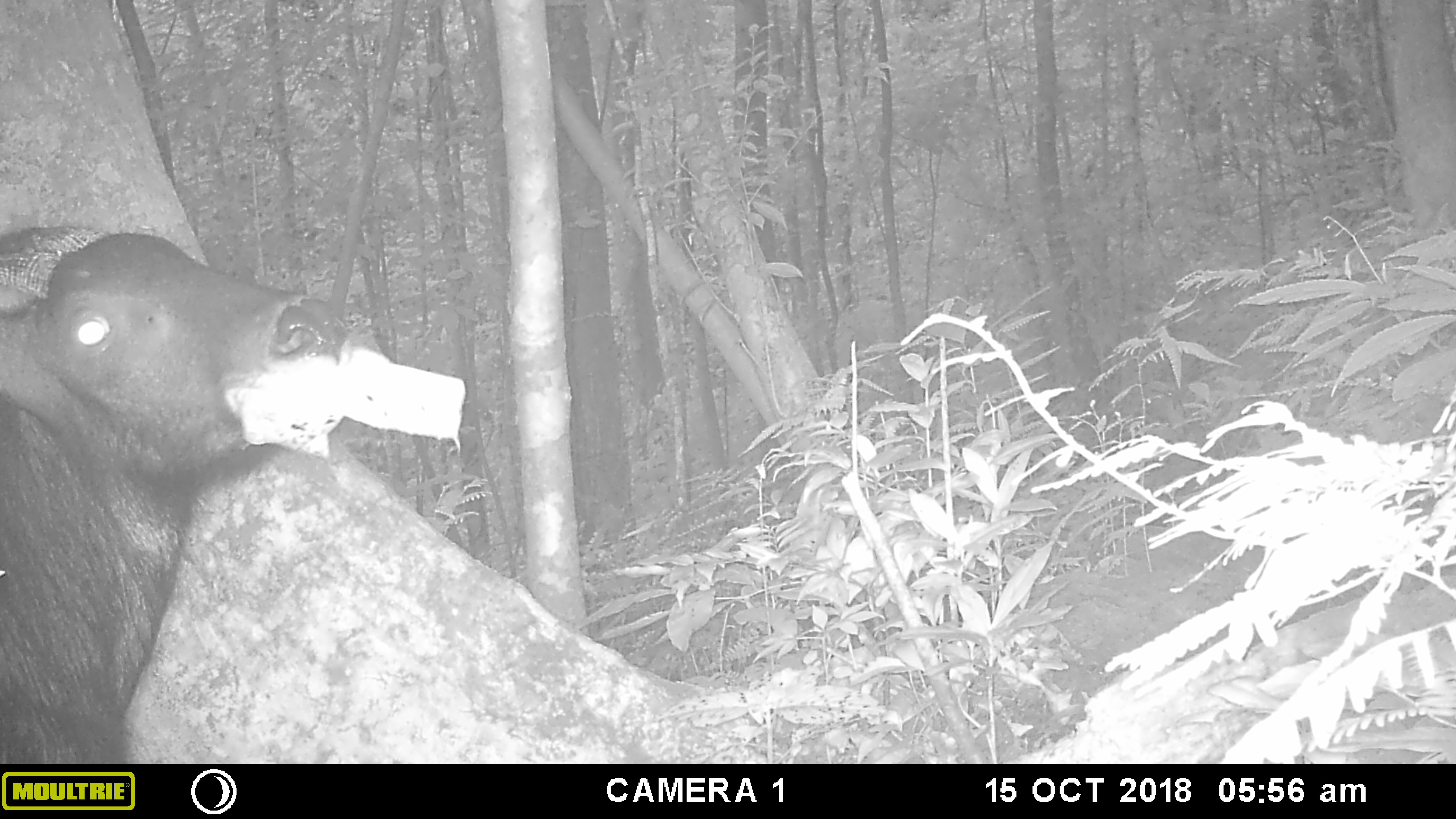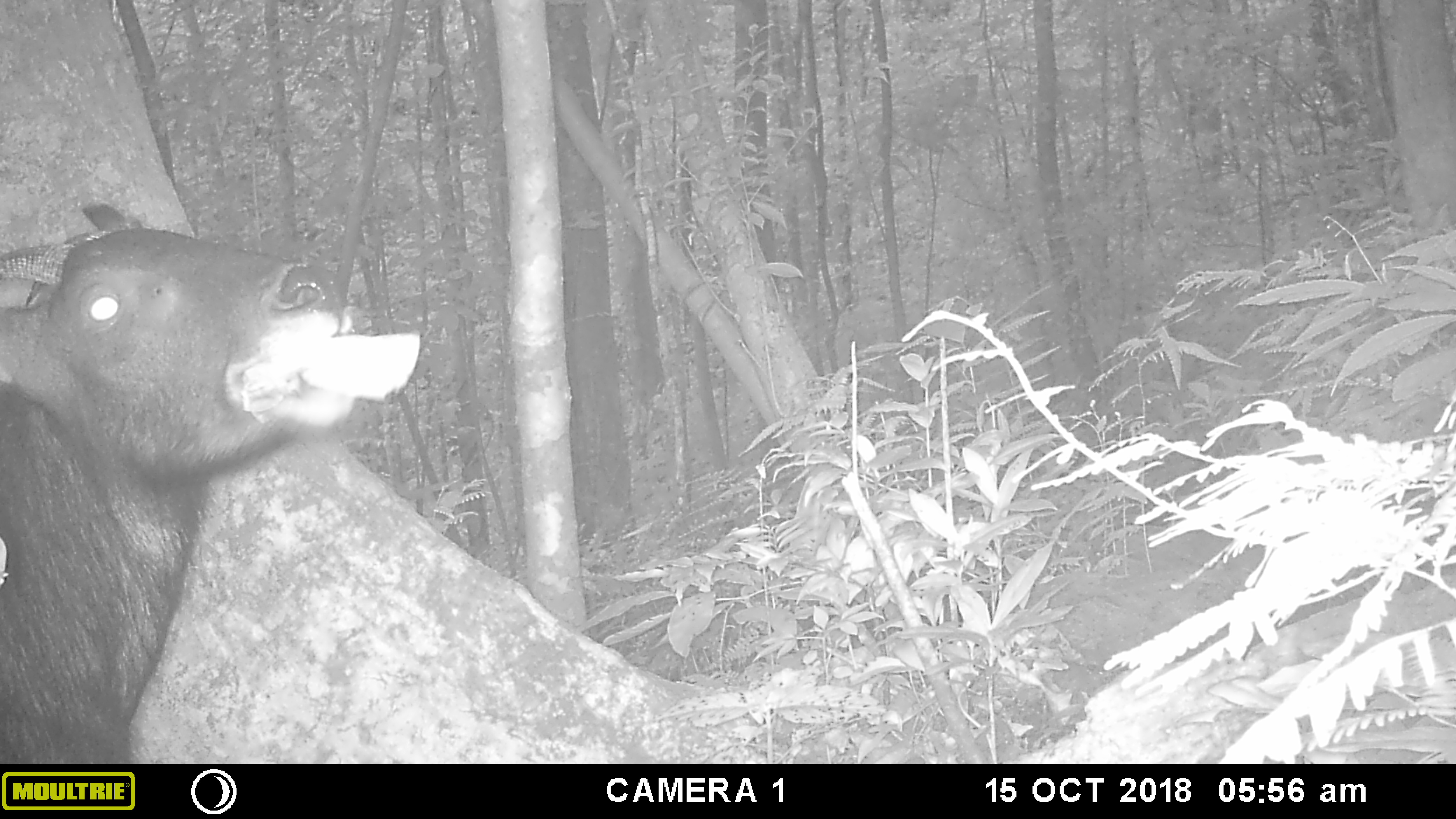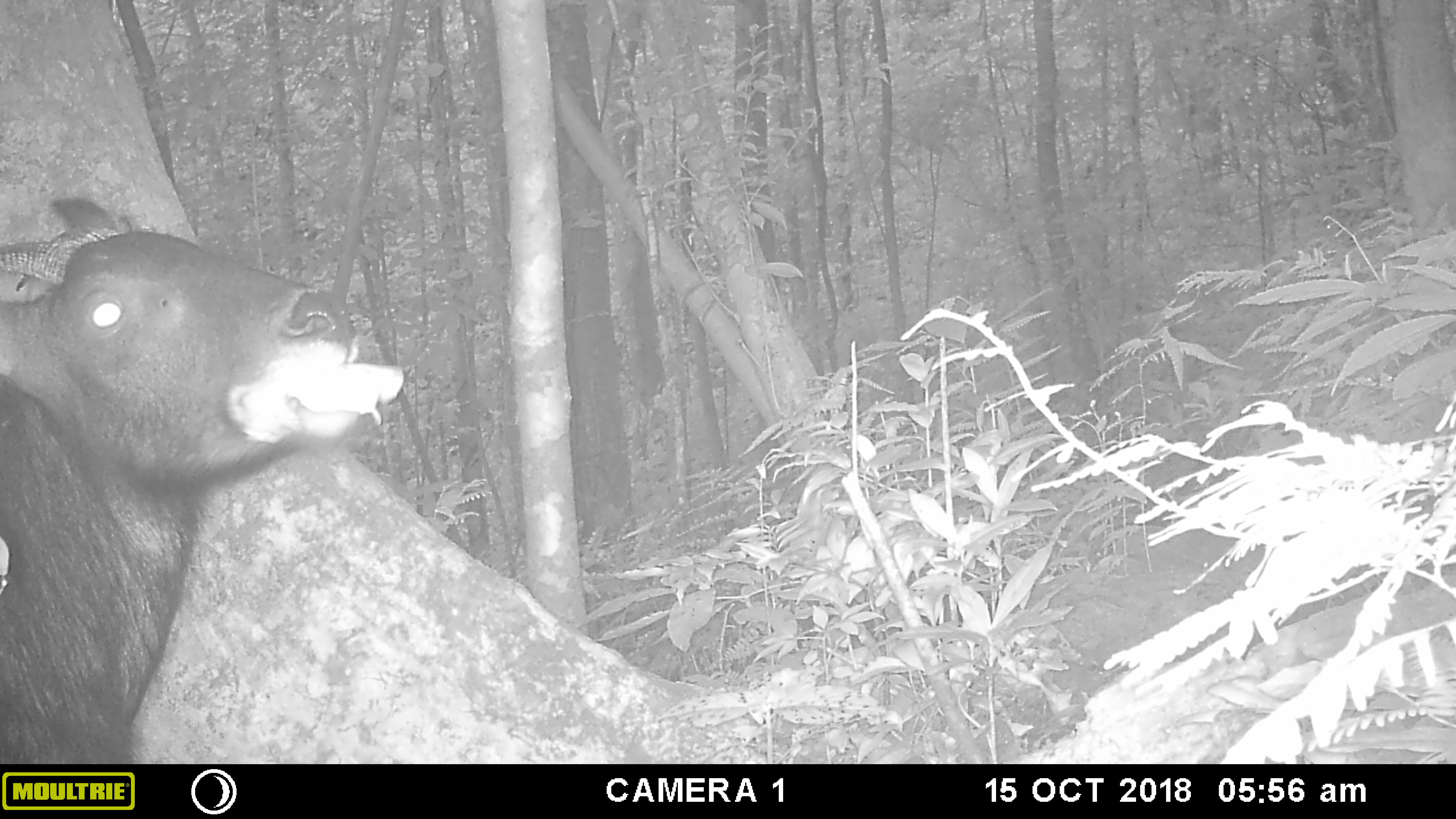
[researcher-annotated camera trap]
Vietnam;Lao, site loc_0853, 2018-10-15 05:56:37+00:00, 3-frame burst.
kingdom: Animalia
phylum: Chordata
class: Mammalia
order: Artiodactyla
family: Bovidae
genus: Capricornis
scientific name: Capricornis sumatraensis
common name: chinese serow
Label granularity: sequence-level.